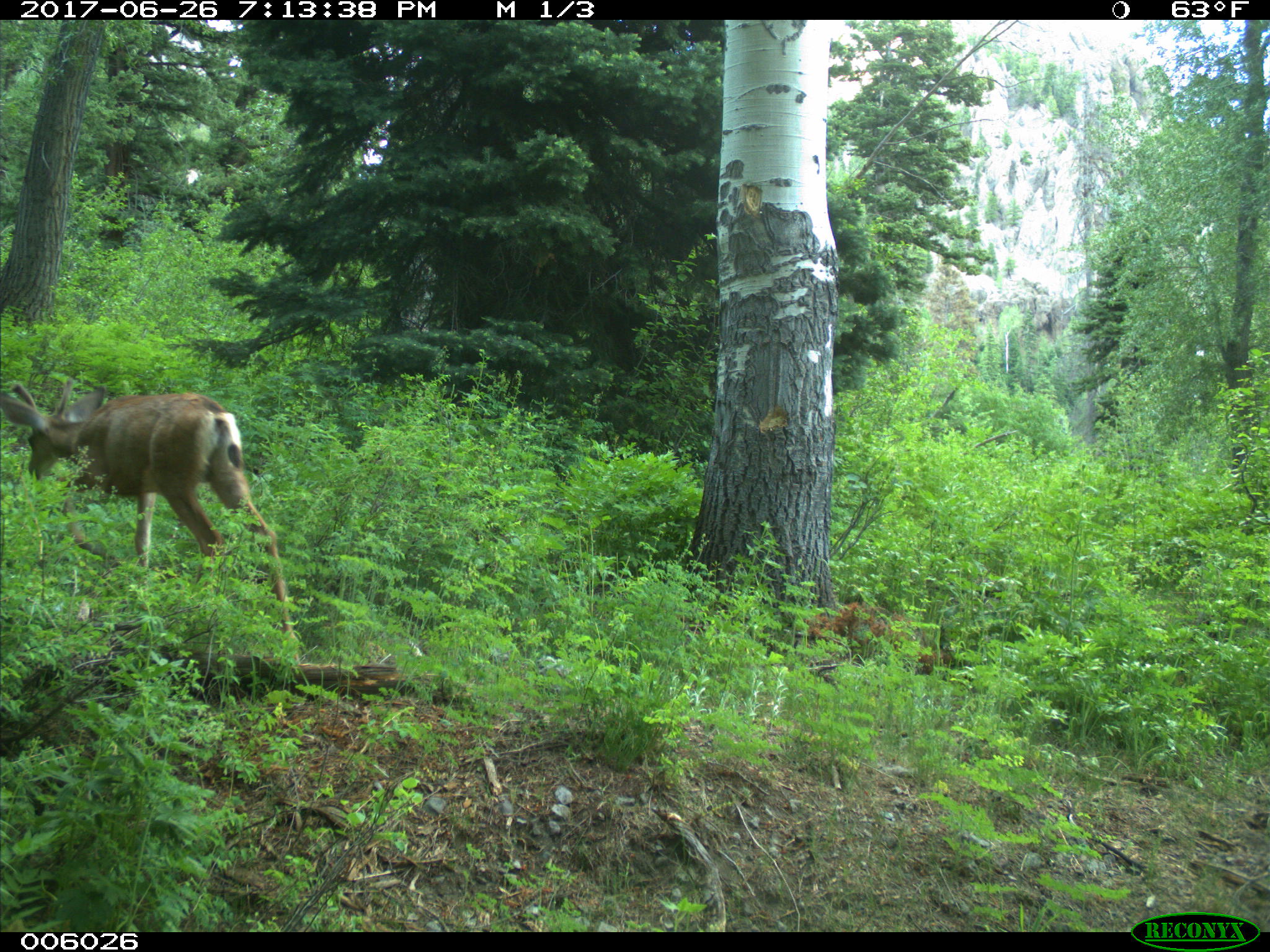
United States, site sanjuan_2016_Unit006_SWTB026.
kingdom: Animalia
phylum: Chordata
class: Mammalia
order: Artiodactyla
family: Cervidae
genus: Odocoileus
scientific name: Odocoileus hemionus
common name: mule deer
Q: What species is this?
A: Odocoileus hemionus (mule deer).